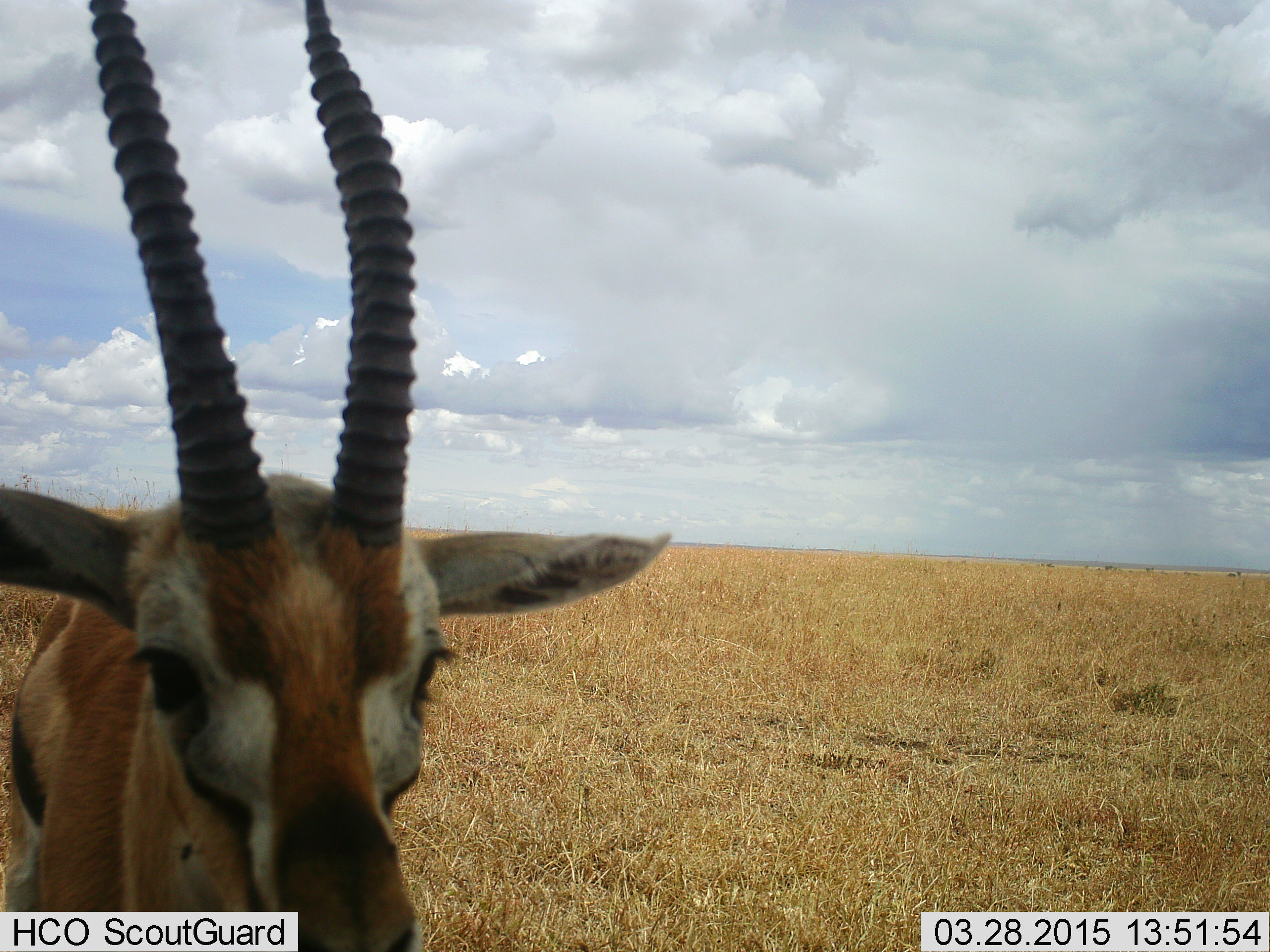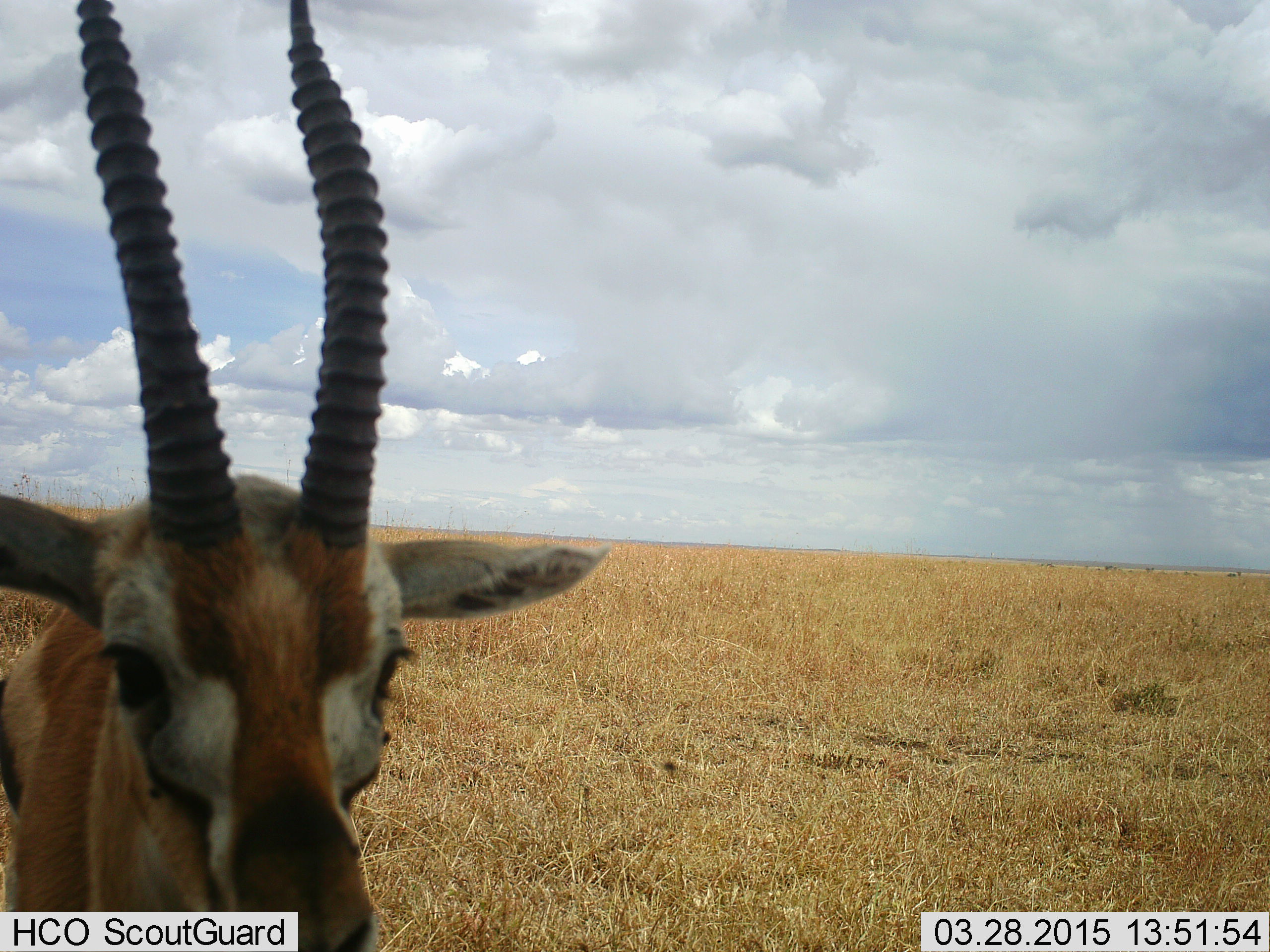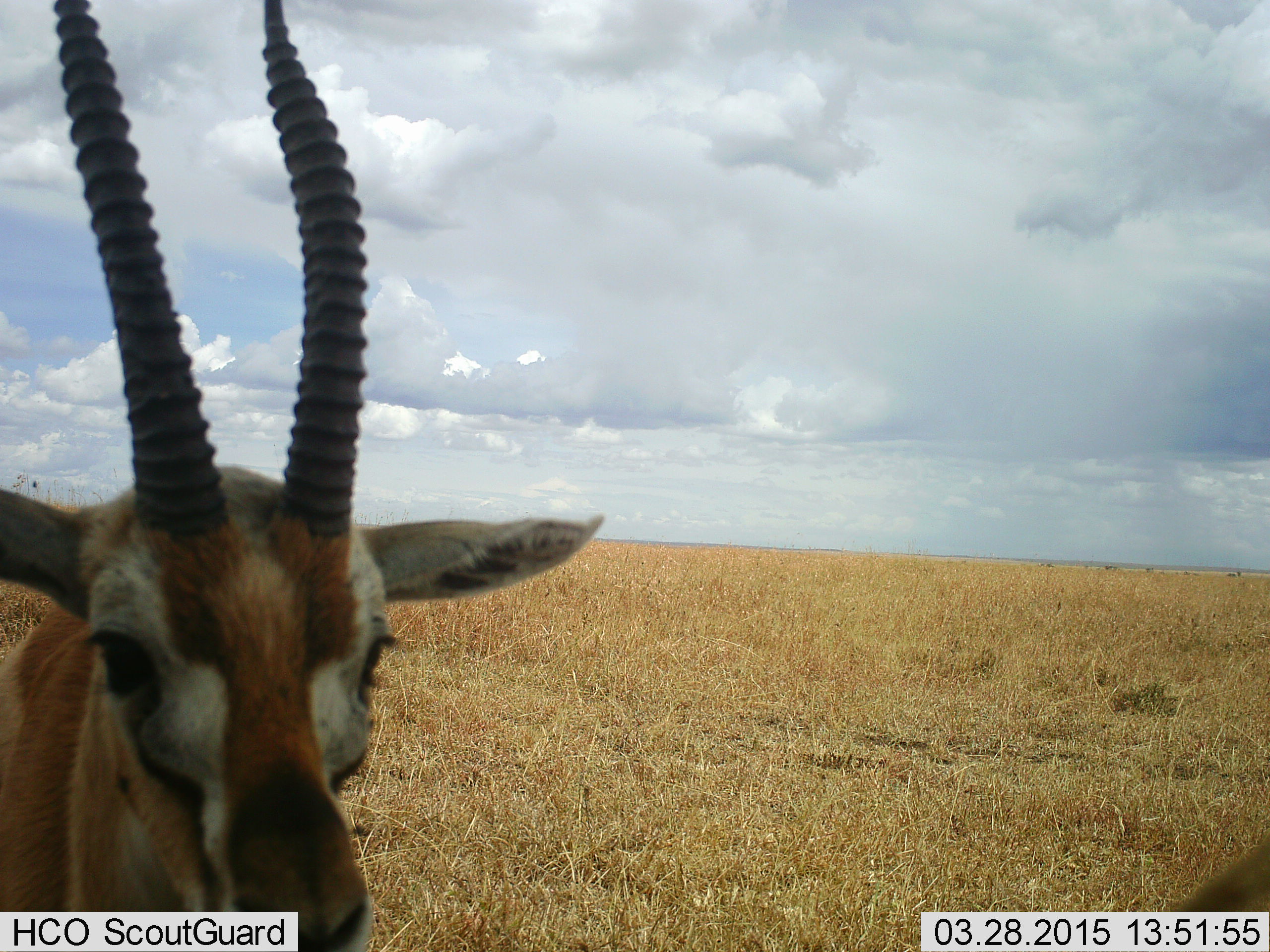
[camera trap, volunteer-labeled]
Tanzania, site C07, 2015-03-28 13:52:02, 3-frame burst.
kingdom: Animalia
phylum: Chordata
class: Mammalia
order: Artiodactyla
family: Bovidae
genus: Eudorcas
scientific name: Eudorcas thomsonii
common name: thomson's gazelle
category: gazellethomsons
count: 1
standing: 82%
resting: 0%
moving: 9%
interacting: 9%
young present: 0%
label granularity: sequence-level